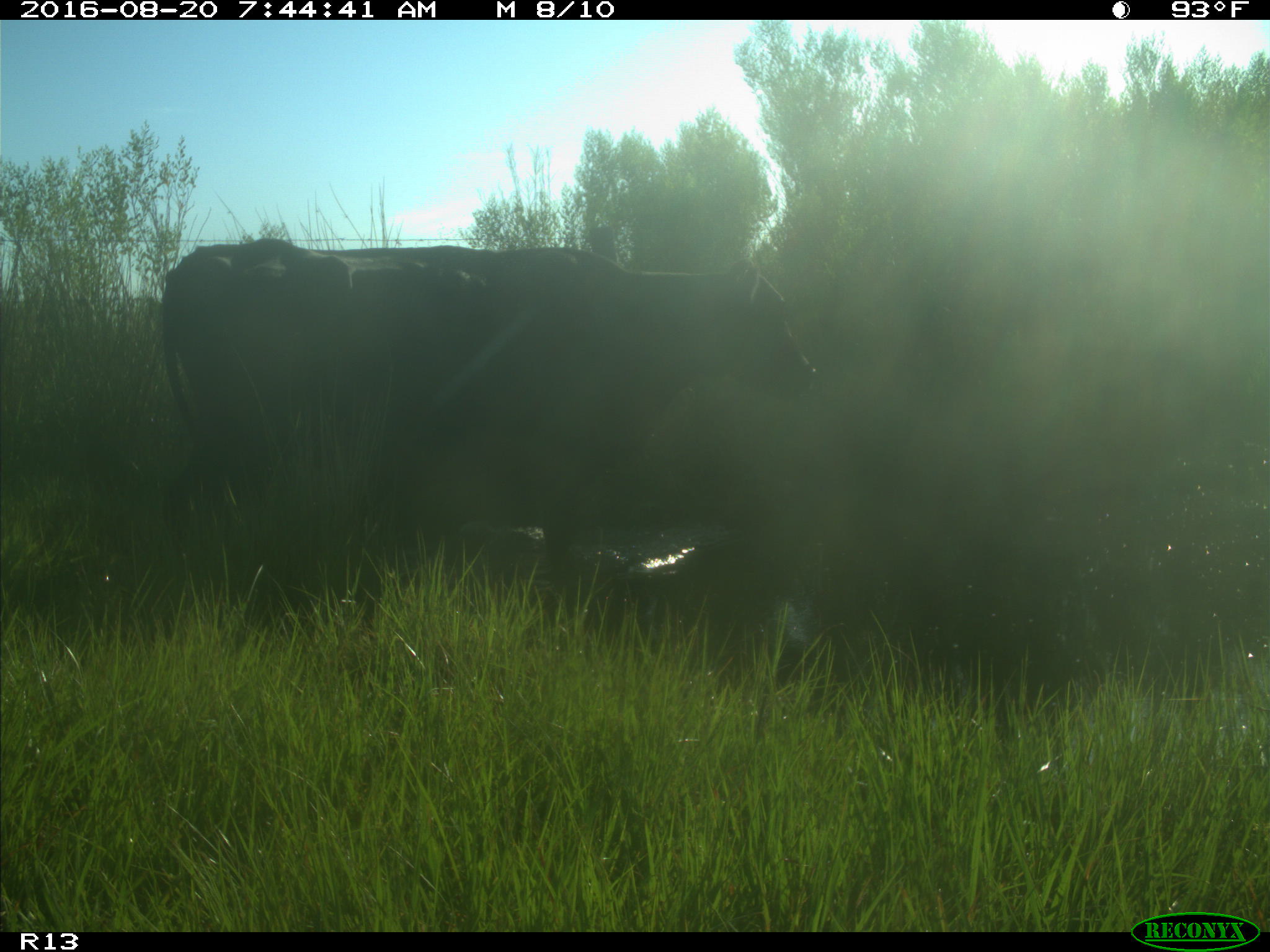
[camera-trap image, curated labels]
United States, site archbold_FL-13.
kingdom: Animalia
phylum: Chordata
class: Mammalia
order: Artiodactyla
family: Bovidae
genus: Bos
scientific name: Bos taurus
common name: domestic cow